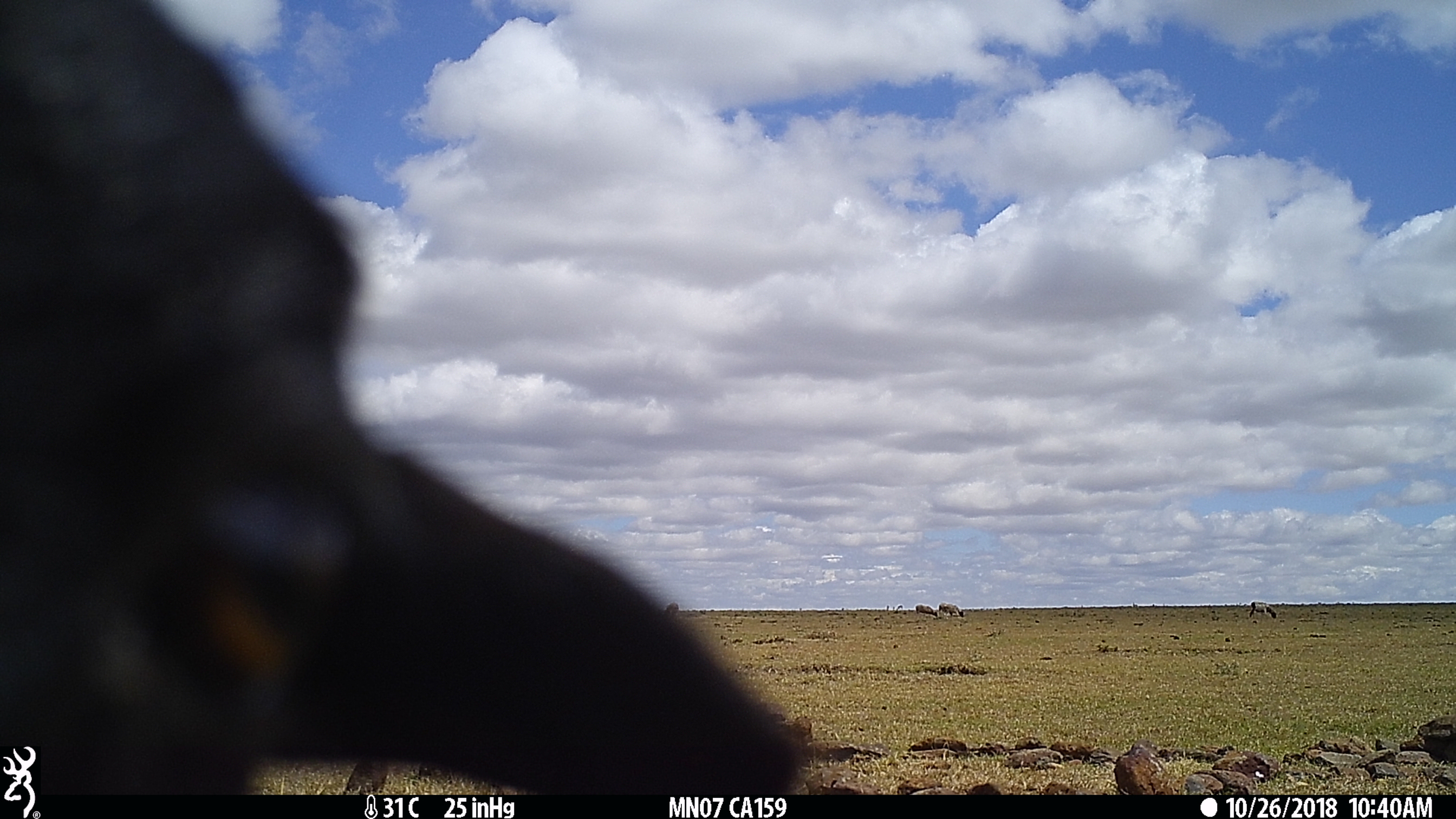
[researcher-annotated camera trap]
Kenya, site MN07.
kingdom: Animalia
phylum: Chordata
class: Mammalia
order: Artiodactyla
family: Bovidae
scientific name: Bovidae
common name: sheep or goat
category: shoat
Shoat (sheep or goat) (Bovidae).